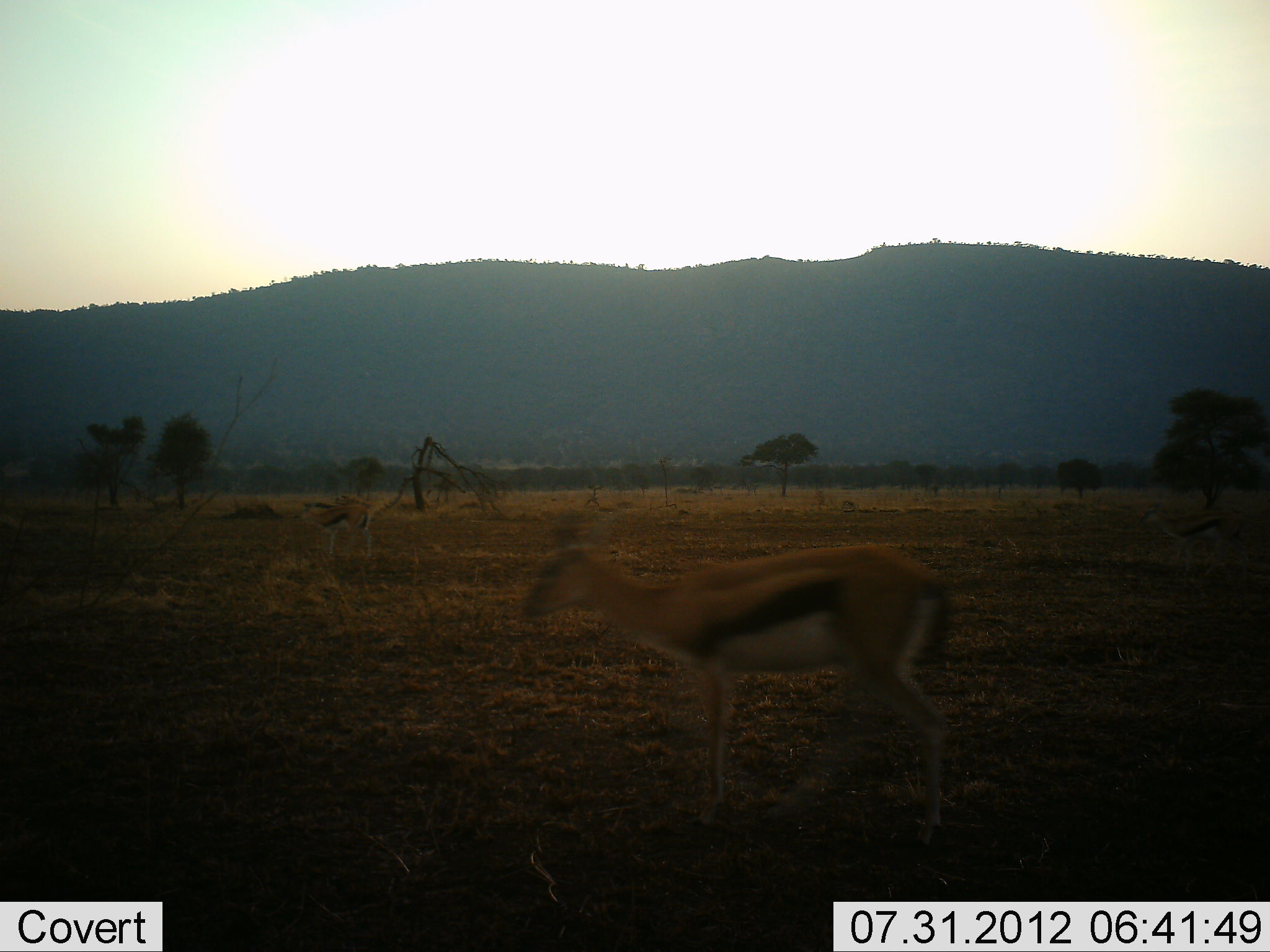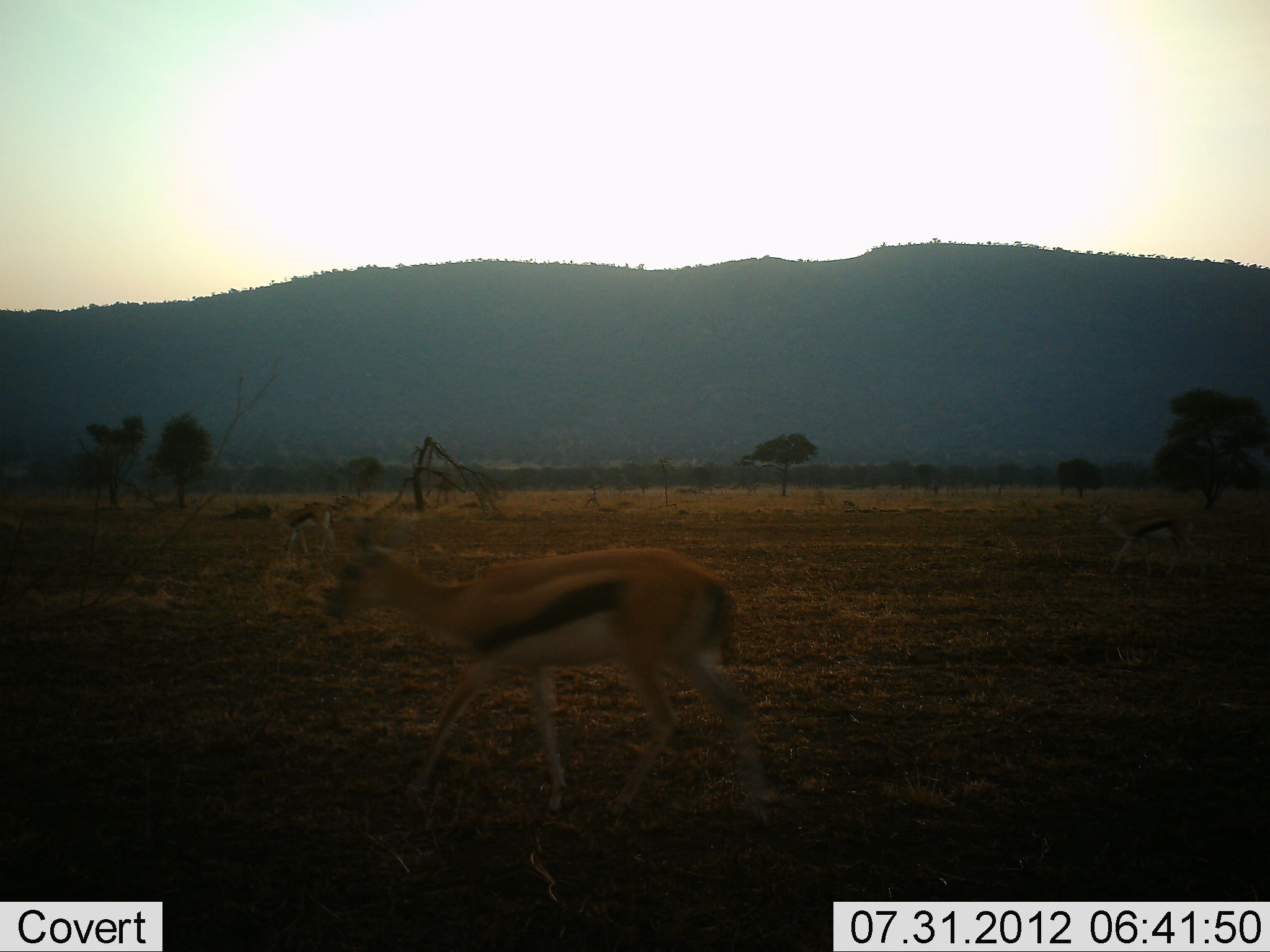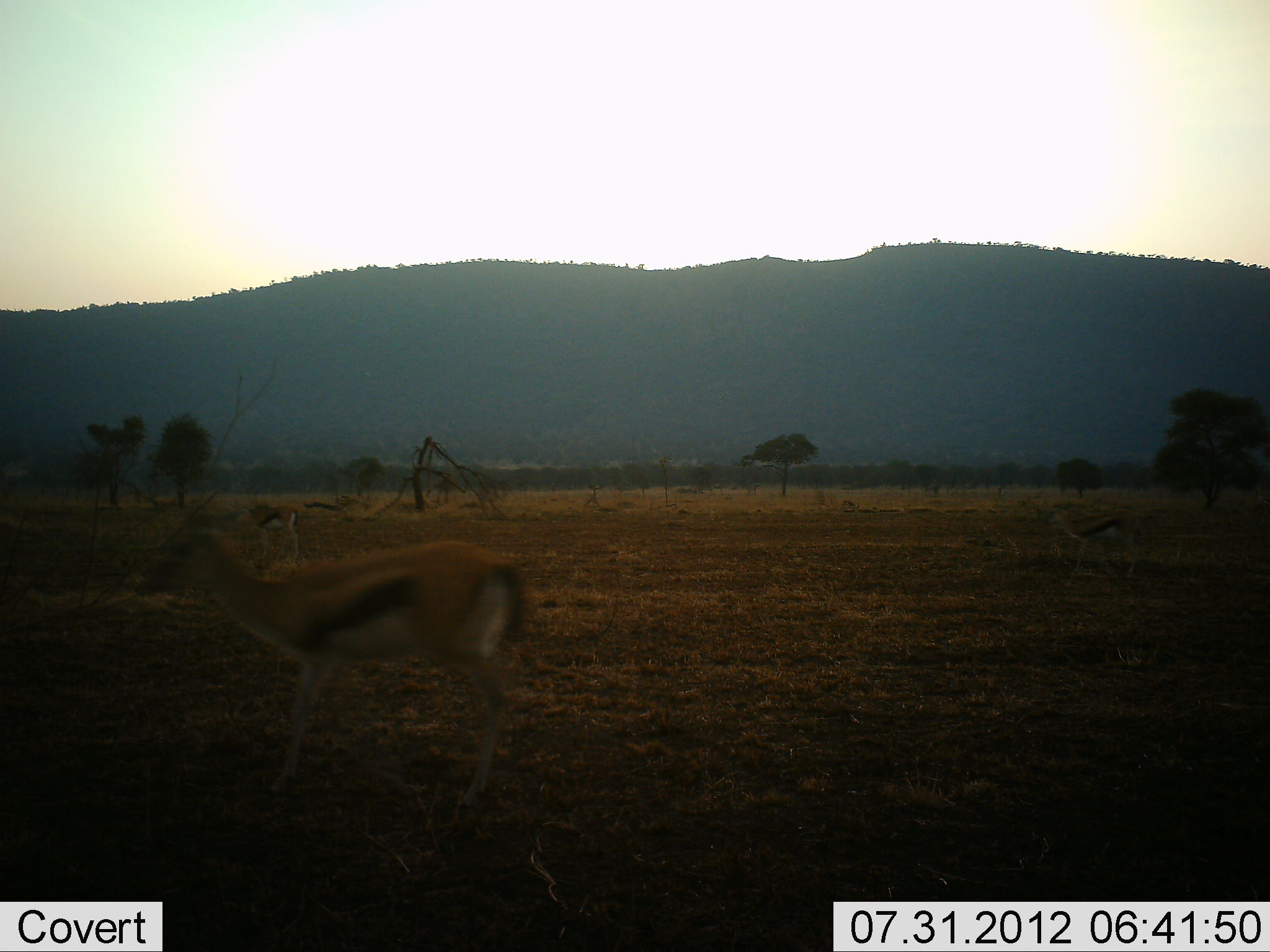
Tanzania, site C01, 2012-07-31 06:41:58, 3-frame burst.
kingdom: Animalia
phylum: Chordata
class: Mammalia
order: Artiodactyla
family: Bovidae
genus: Eudorcas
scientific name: Eudorcas thomsonii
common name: thomson's gazelle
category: gazellethomsons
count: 3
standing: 0%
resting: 0%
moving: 100%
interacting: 0%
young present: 0%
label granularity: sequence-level